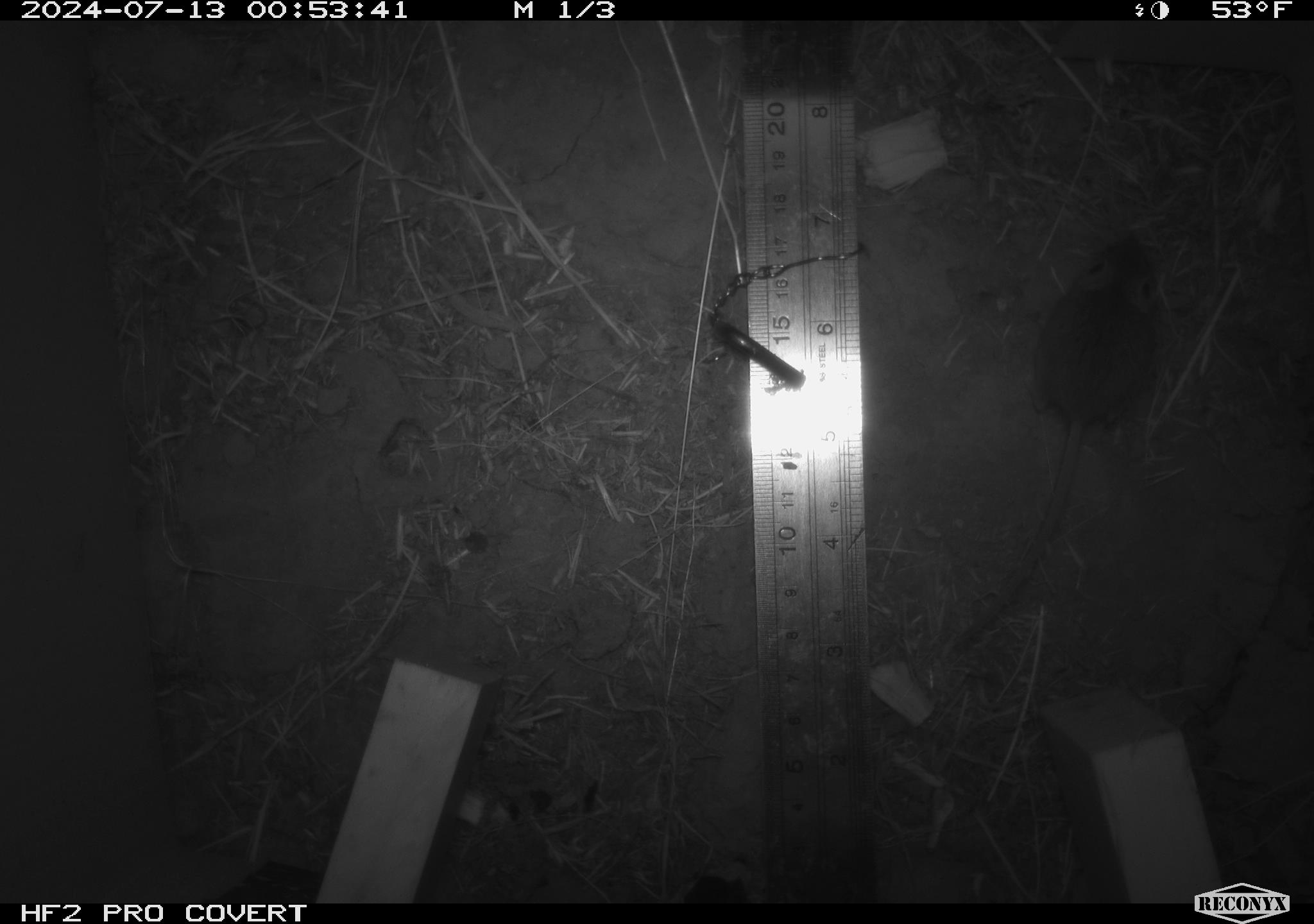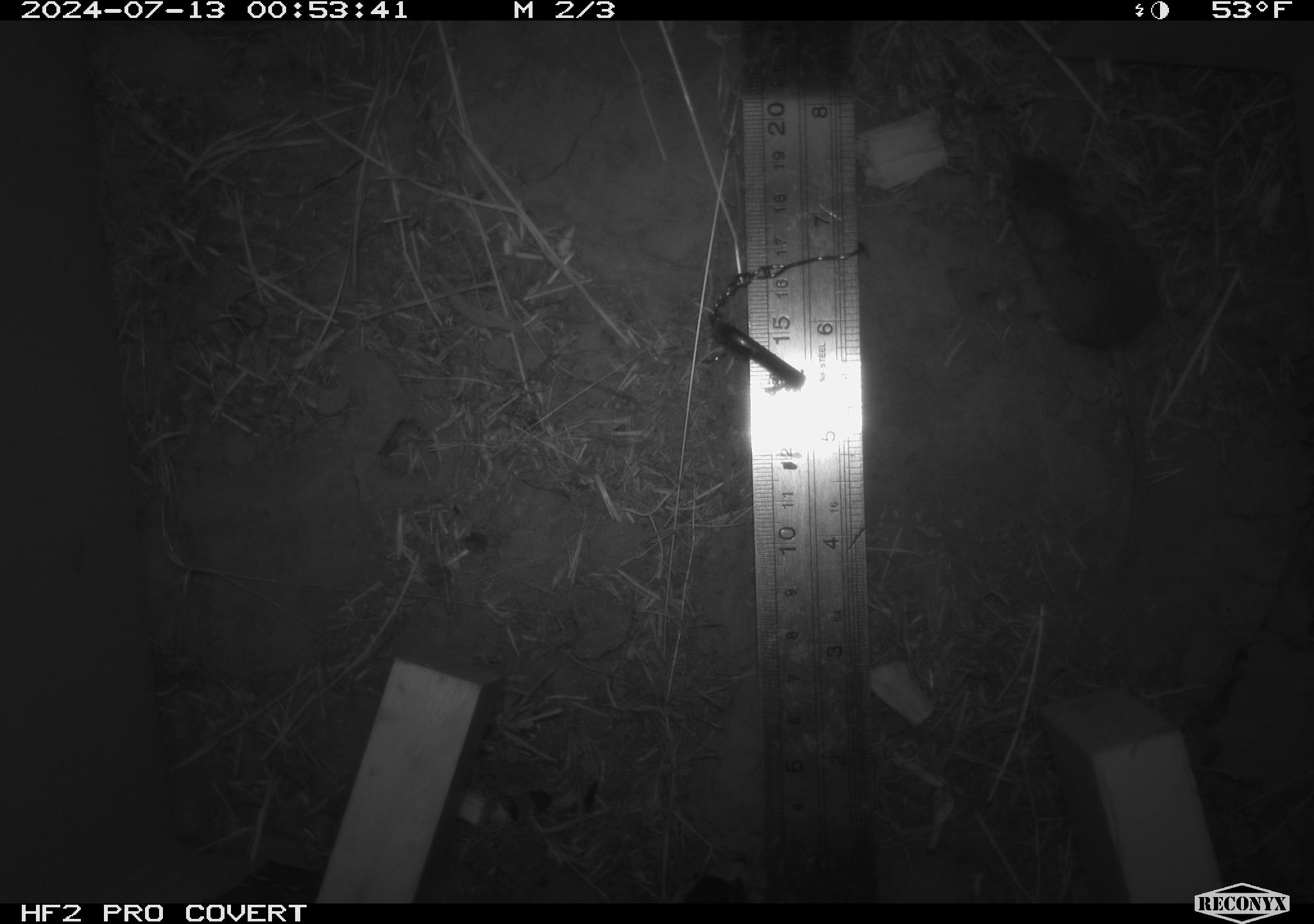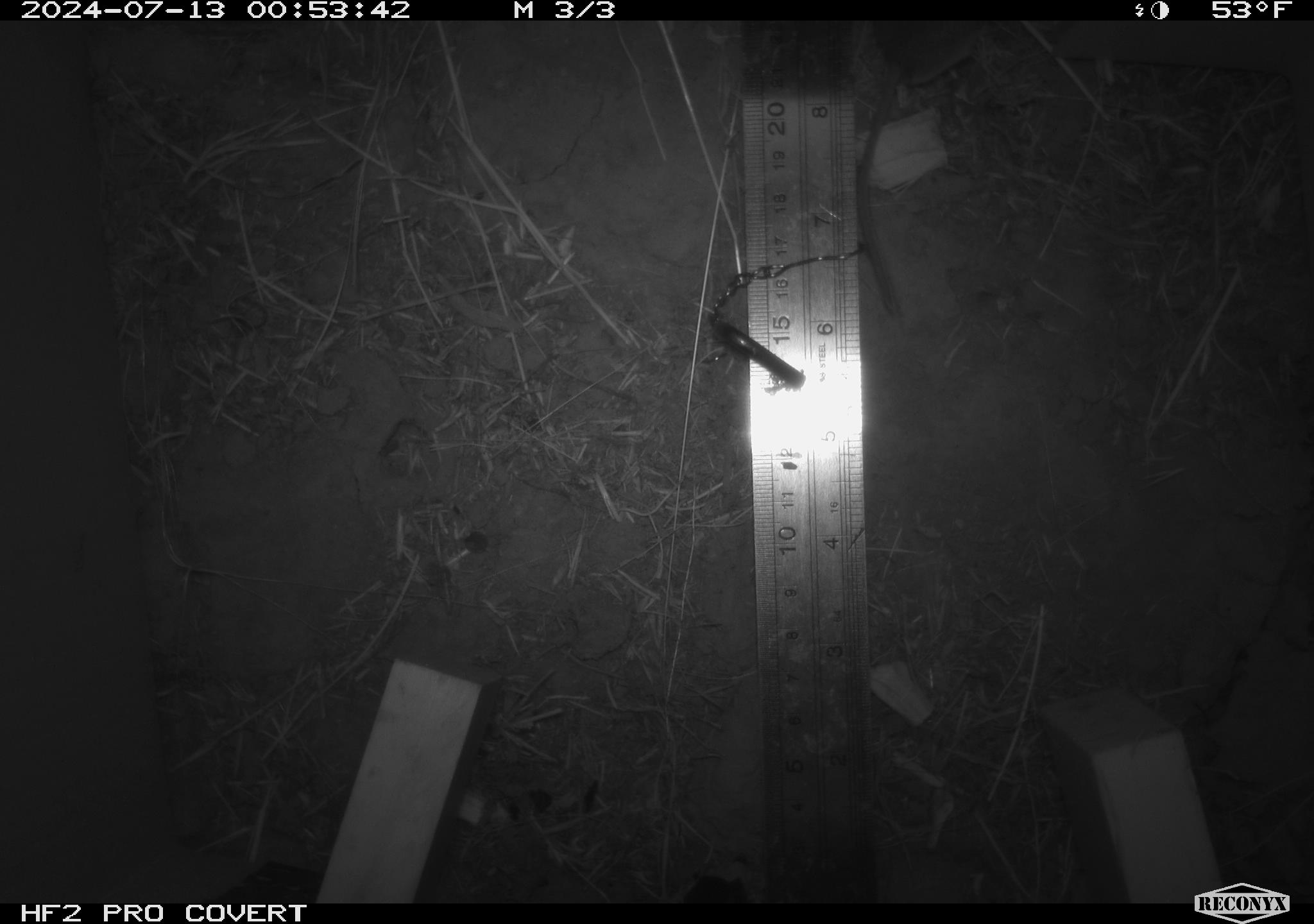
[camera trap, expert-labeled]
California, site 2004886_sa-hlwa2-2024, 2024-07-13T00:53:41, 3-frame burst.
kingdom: Animalia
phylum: Chordata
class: Mammalia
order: Rodentia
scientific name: Rodentia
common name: mouse species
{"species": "mouse species (Rodentia)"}